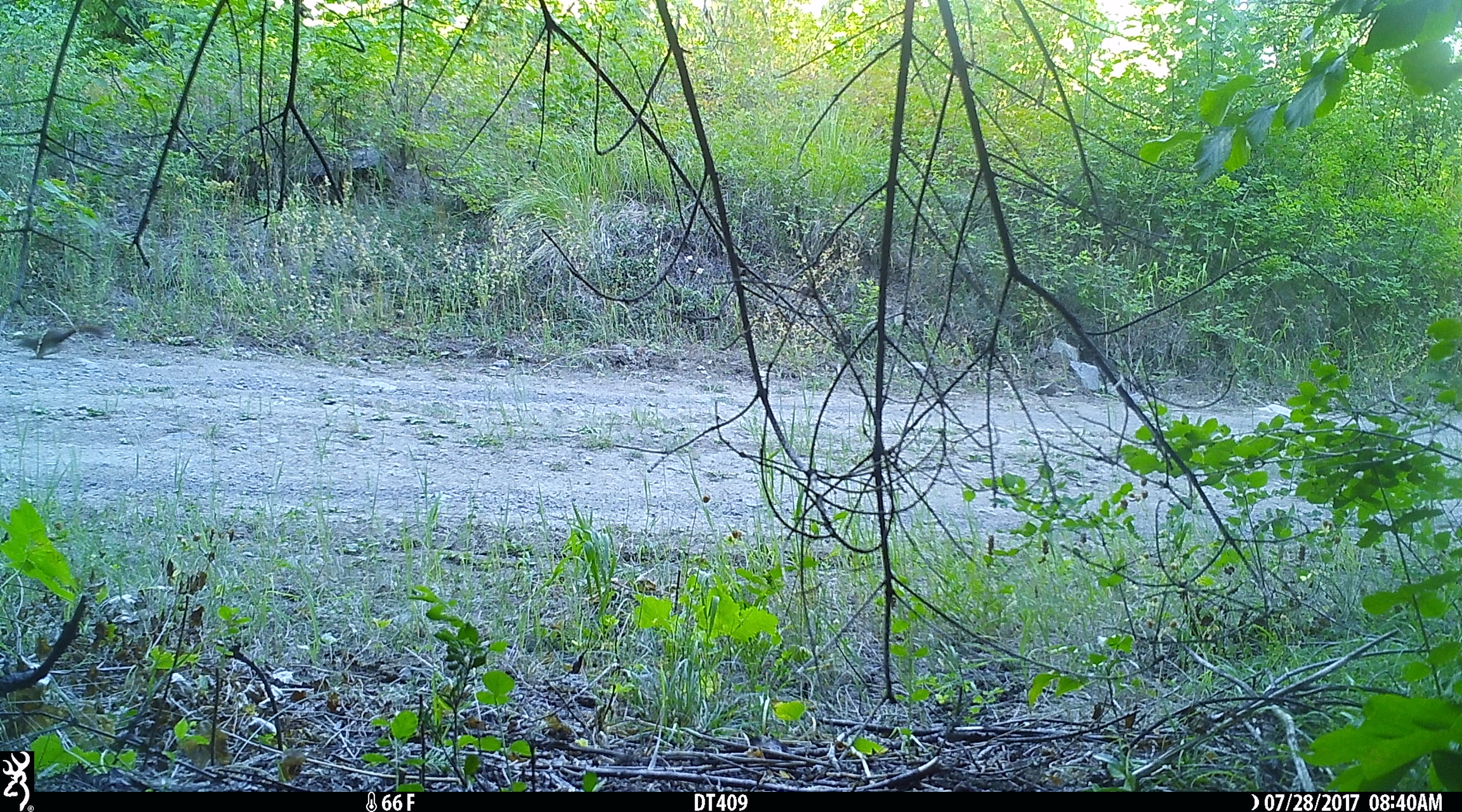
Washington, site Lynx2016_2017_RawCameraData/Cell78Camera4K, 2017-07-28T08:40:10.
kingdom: Animalia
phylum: Chordata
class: Mammalia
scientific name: Mammalia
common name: small mammal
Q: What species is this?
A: Small mammal (Mammalia).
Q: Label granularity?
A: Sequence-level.